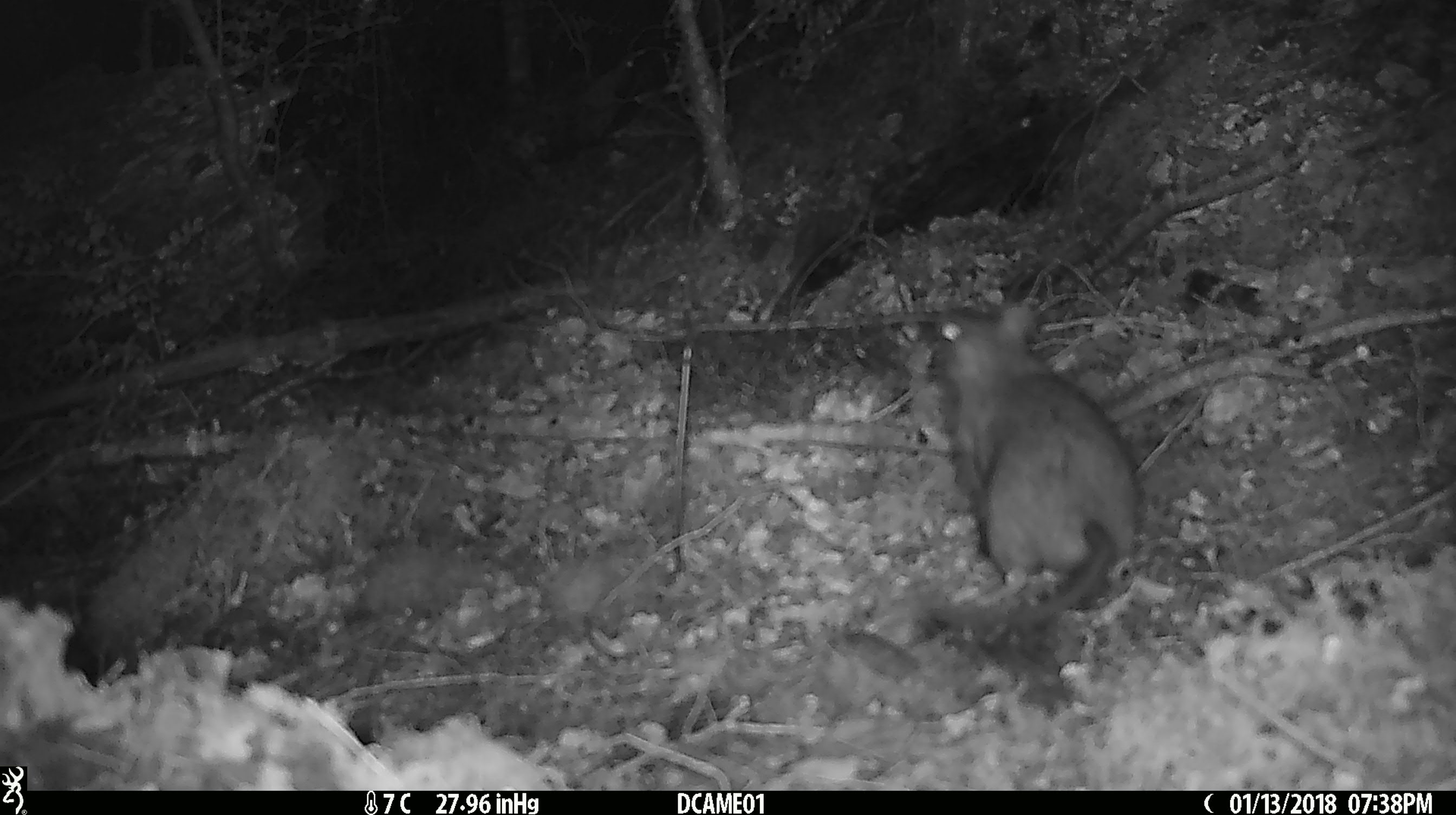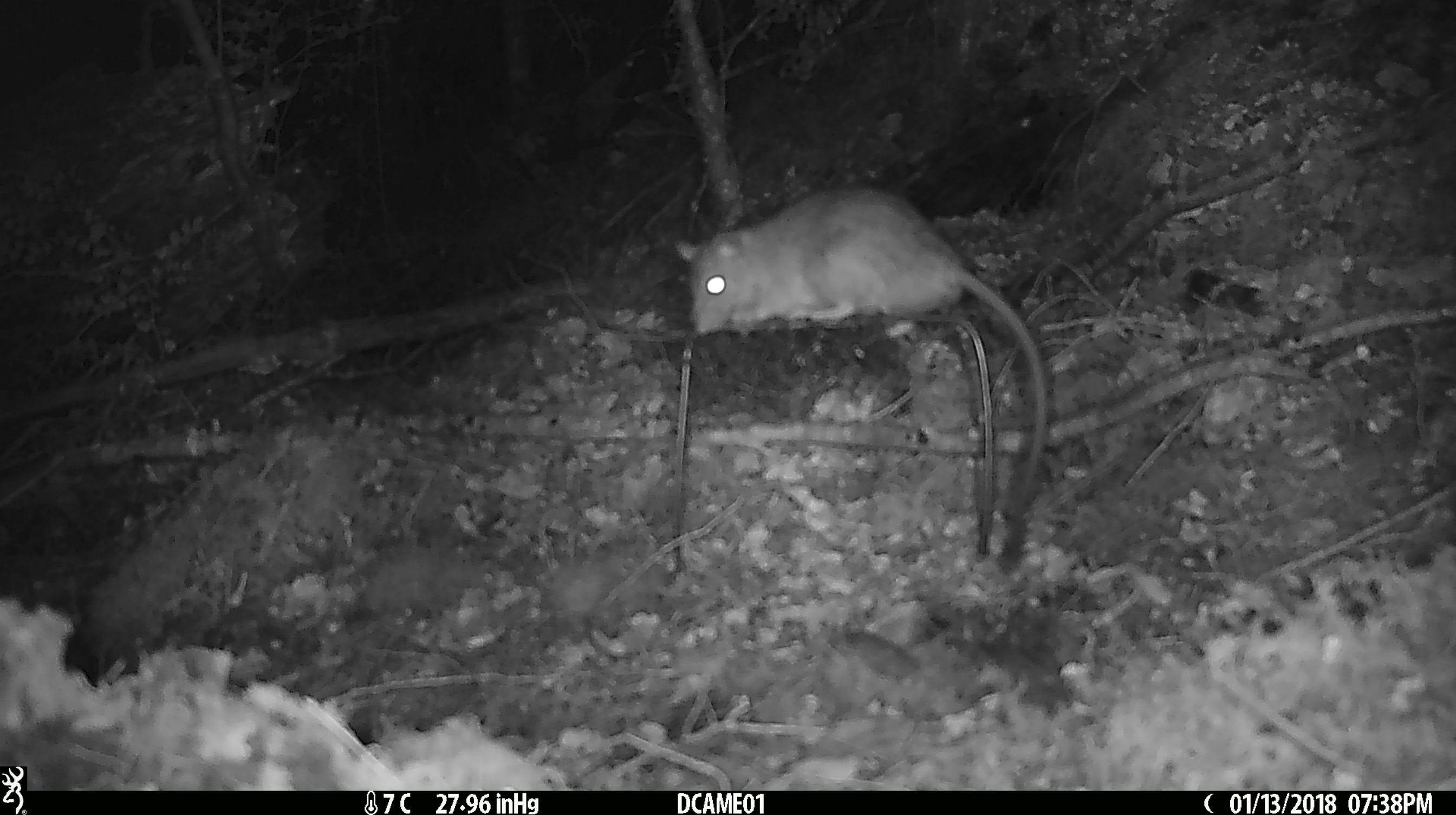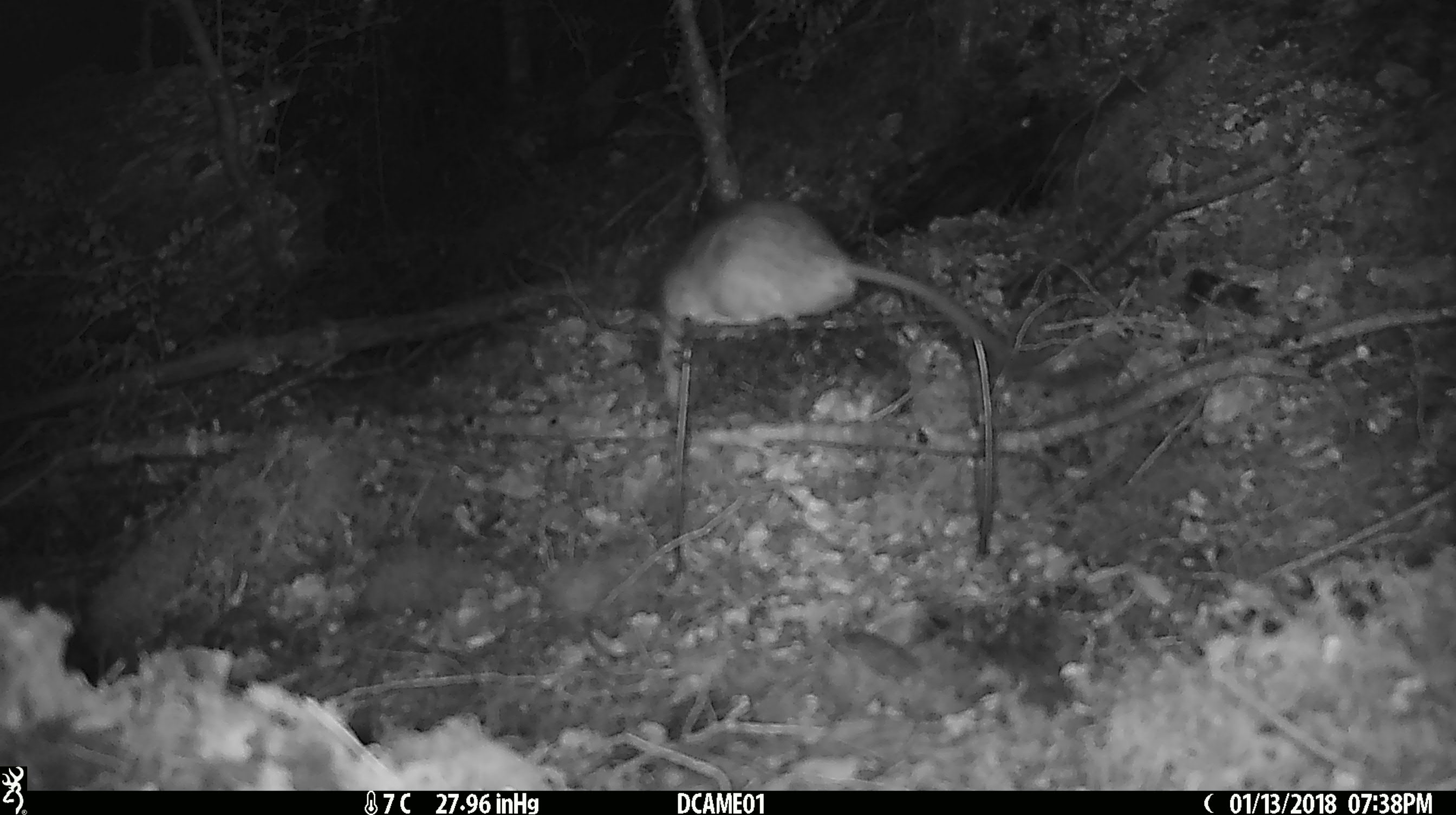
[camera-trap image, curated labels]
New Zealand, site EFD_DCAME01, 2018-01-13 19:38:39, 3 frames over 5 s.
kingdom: Animalia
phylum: Chordata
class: Mammalia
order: Rodentia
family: Muridae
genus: Rattus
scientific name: Rattus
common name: rat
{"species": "rat (Rattus)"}